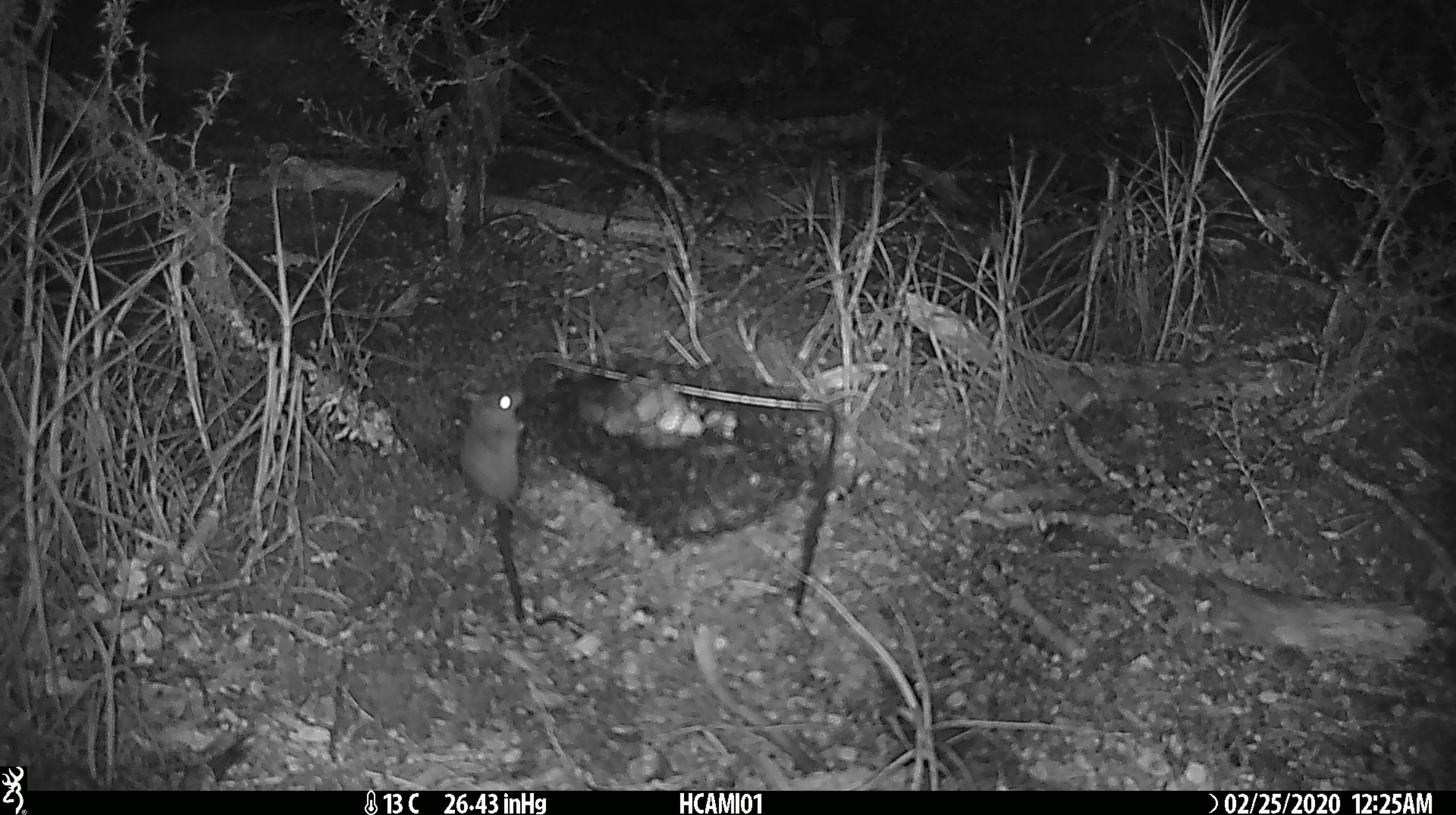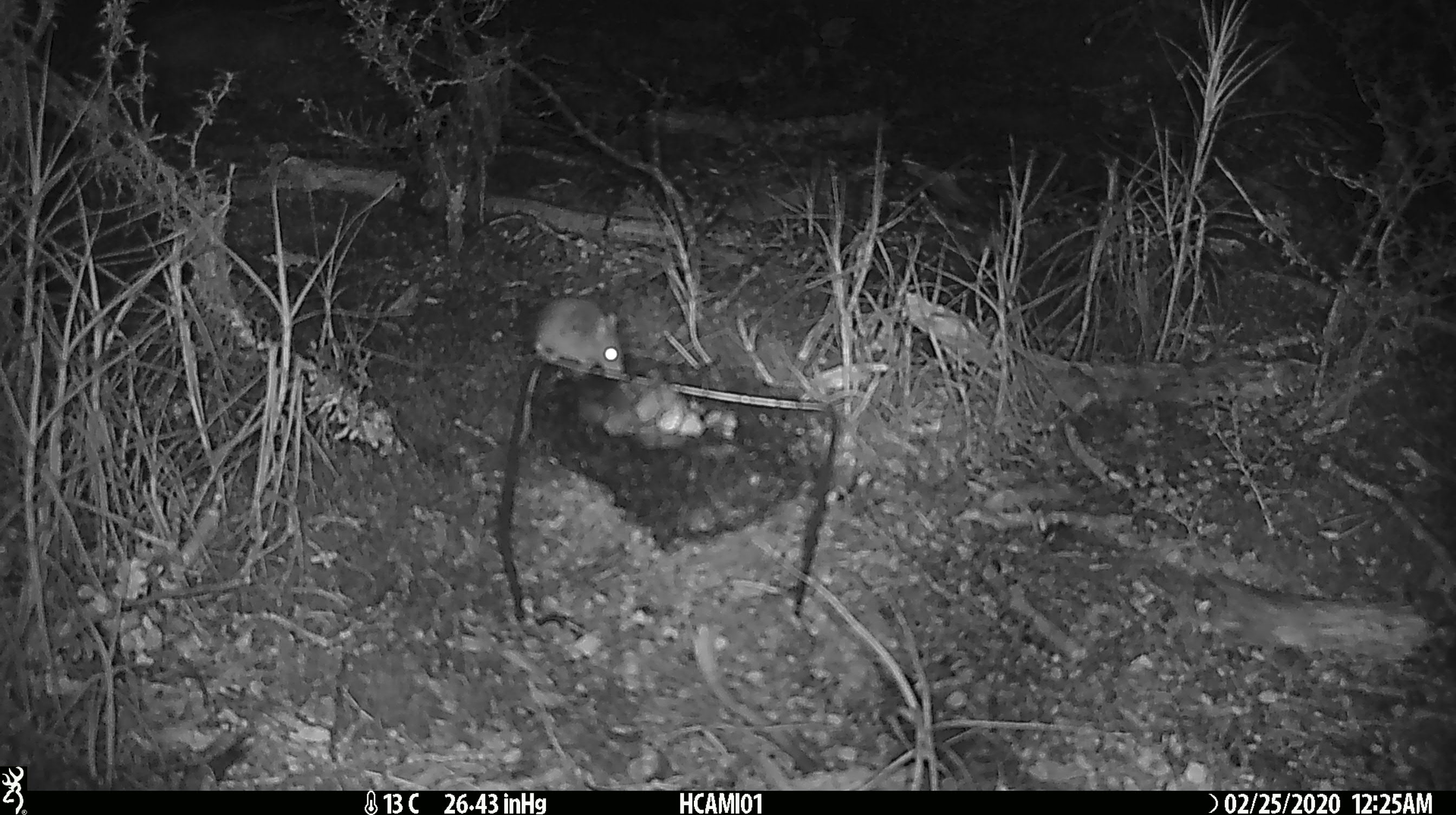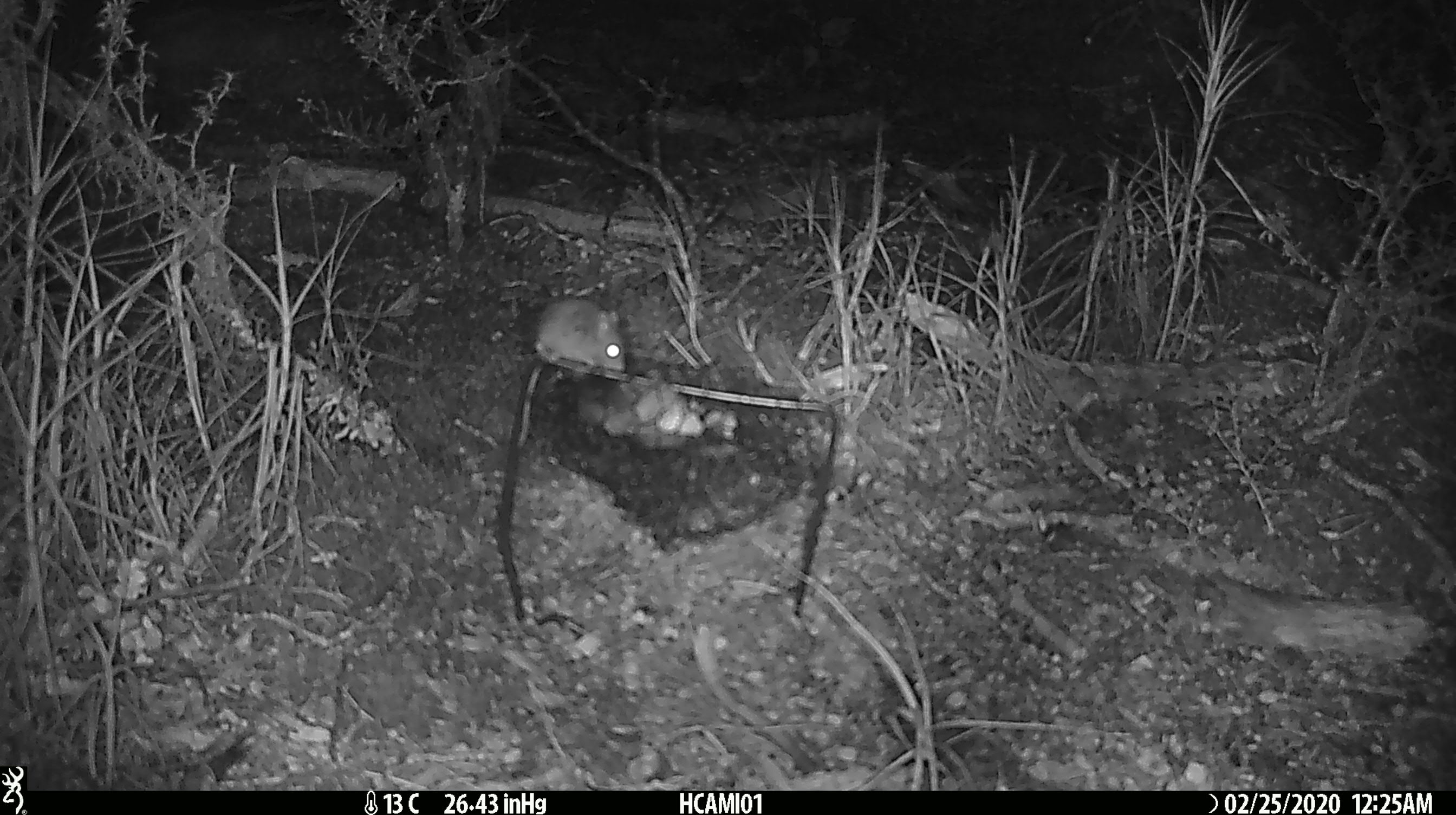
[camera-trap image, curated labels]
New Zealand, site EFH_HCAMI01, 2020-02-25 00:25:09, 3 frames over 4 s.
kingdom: Animalia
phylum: Chordata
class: Mammalia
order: Rodentia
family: Muridae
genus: Mus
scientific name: Mus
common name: mouse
Mouse (Mus).